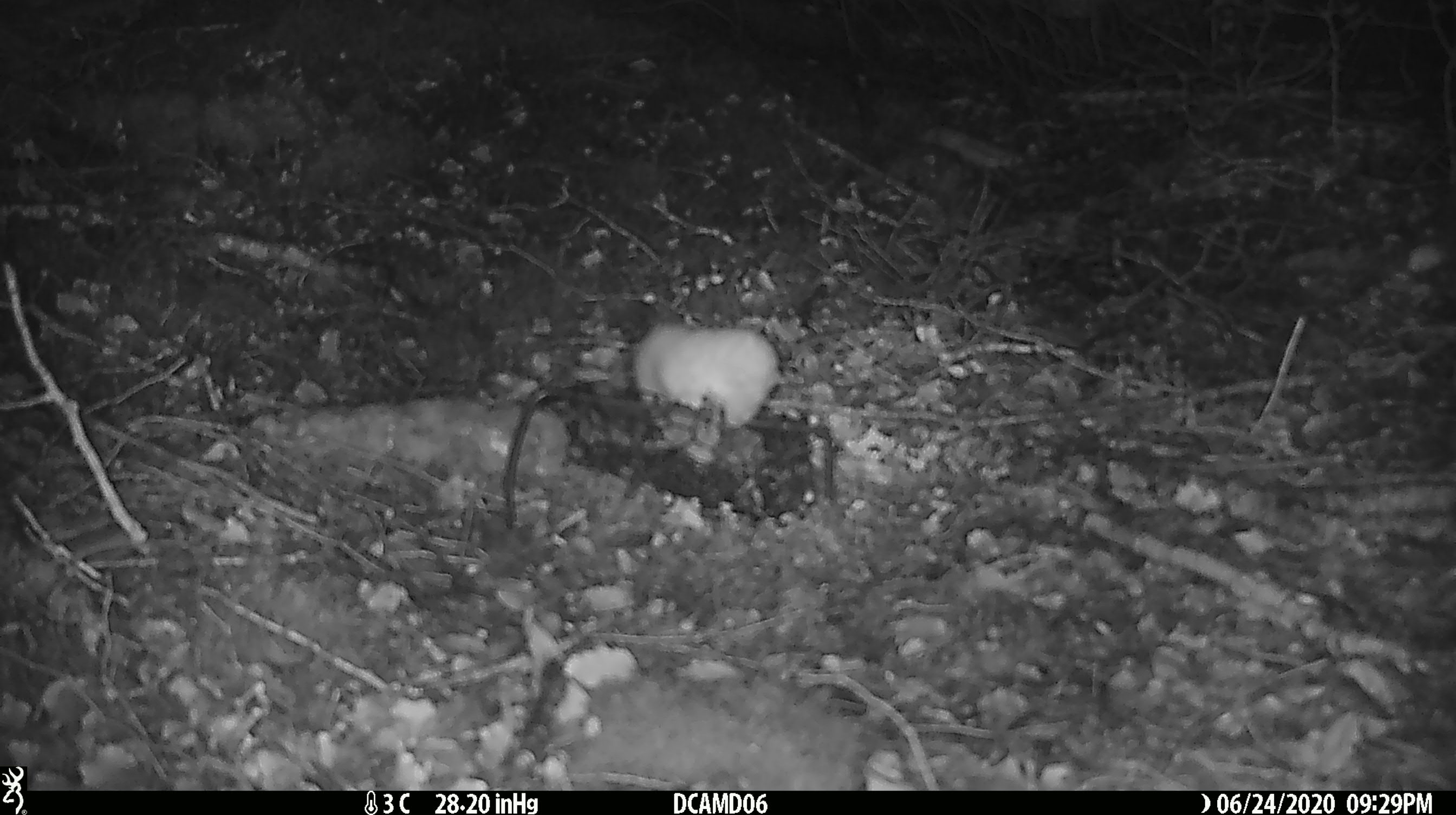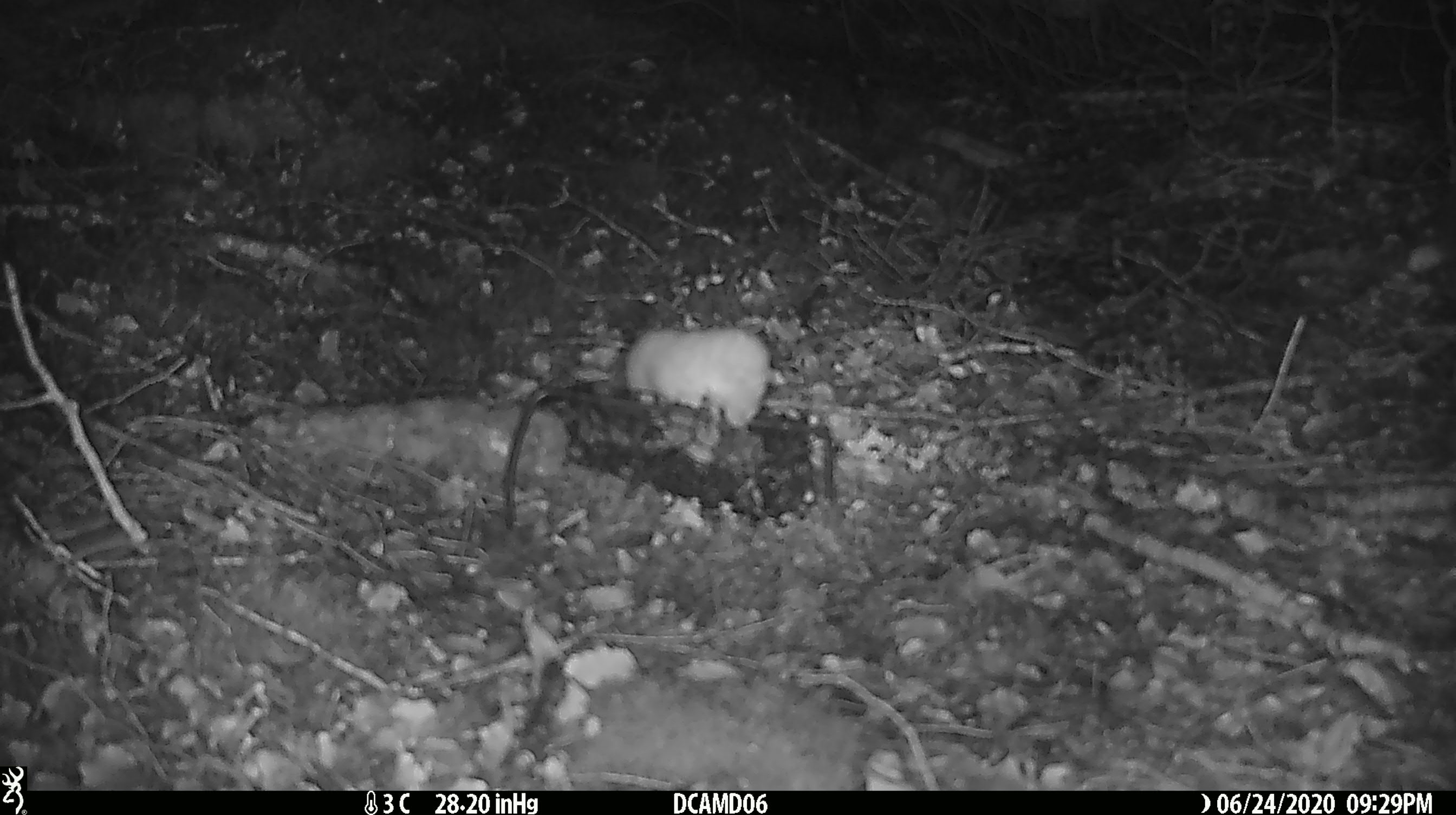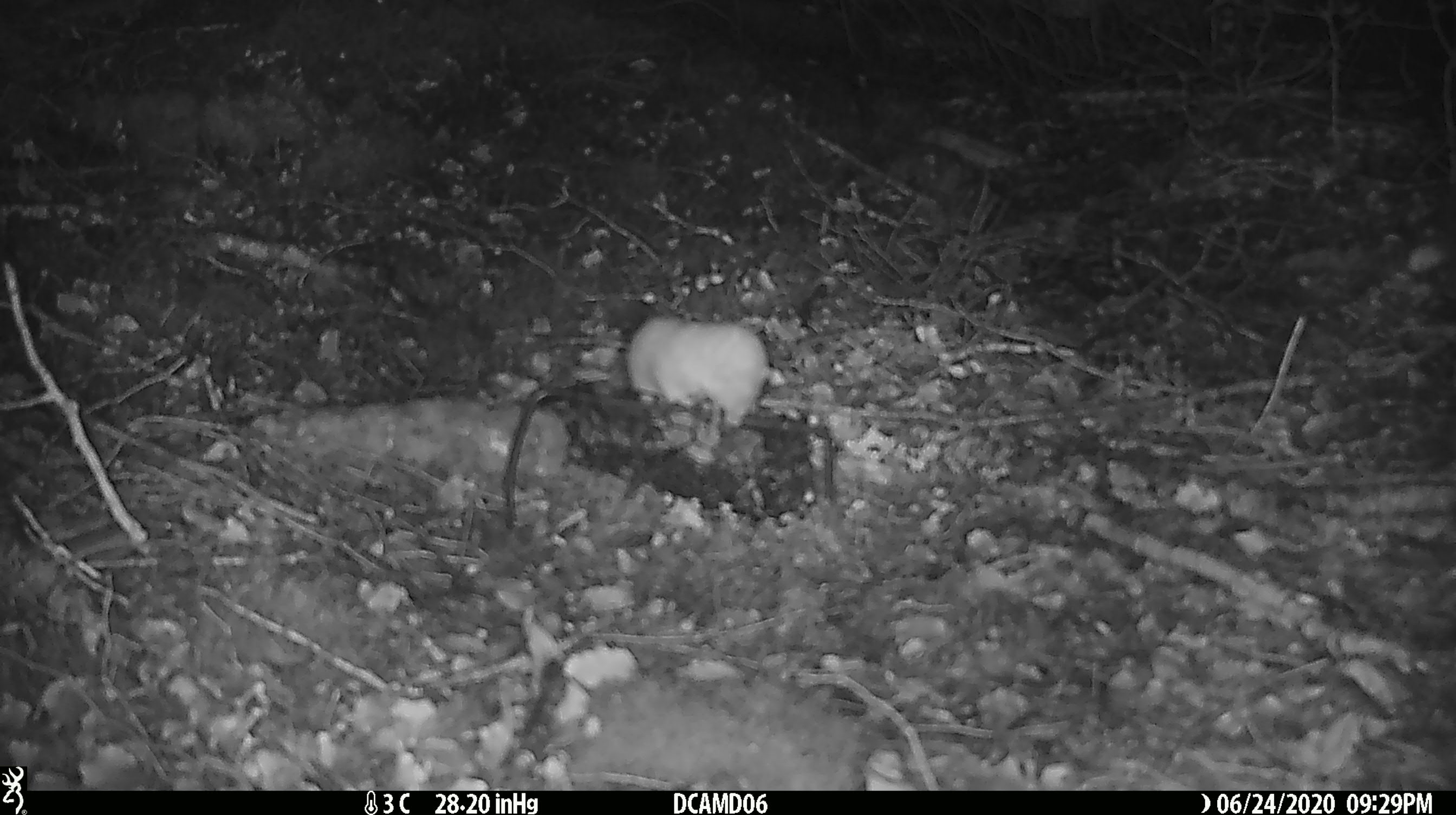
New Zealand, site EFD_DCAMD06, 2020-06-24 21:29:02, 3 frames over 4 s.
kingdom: Animalia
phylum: Chordata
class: Mammalia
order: Carnivora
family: Mustelidae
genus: Mustela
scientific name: Mustela nivalis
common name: least weasel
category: weasel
Weasel (least weasel) (Mustela nivalis).